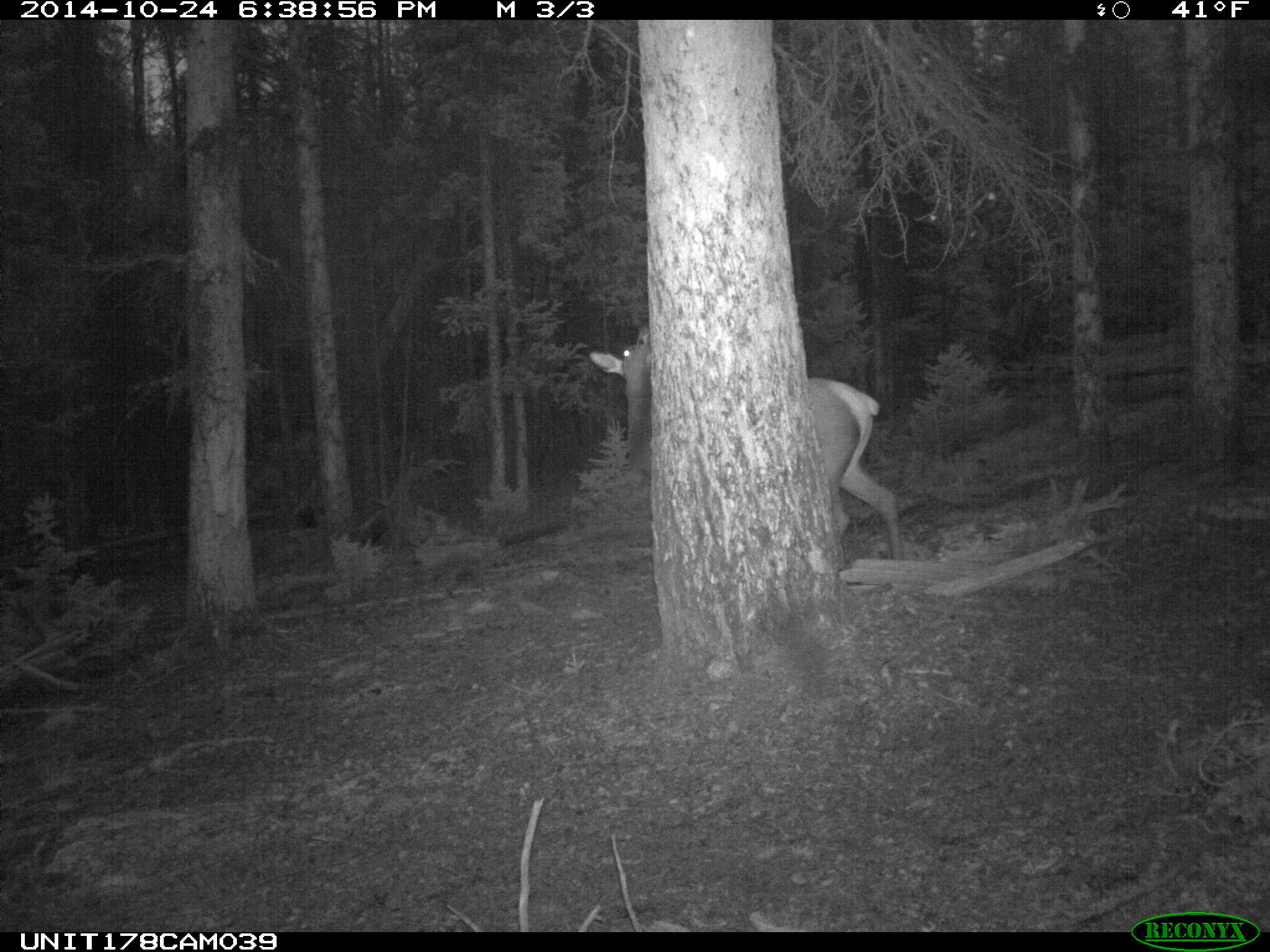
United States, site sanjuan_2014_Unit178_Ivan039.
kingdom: Animalia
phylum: Chordata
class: Mammalia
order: Artiodactyla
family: Cervidae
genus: Cervus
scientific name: Cervus elaphus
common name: red deer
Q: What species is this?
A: Cervus elaphus (red deer).